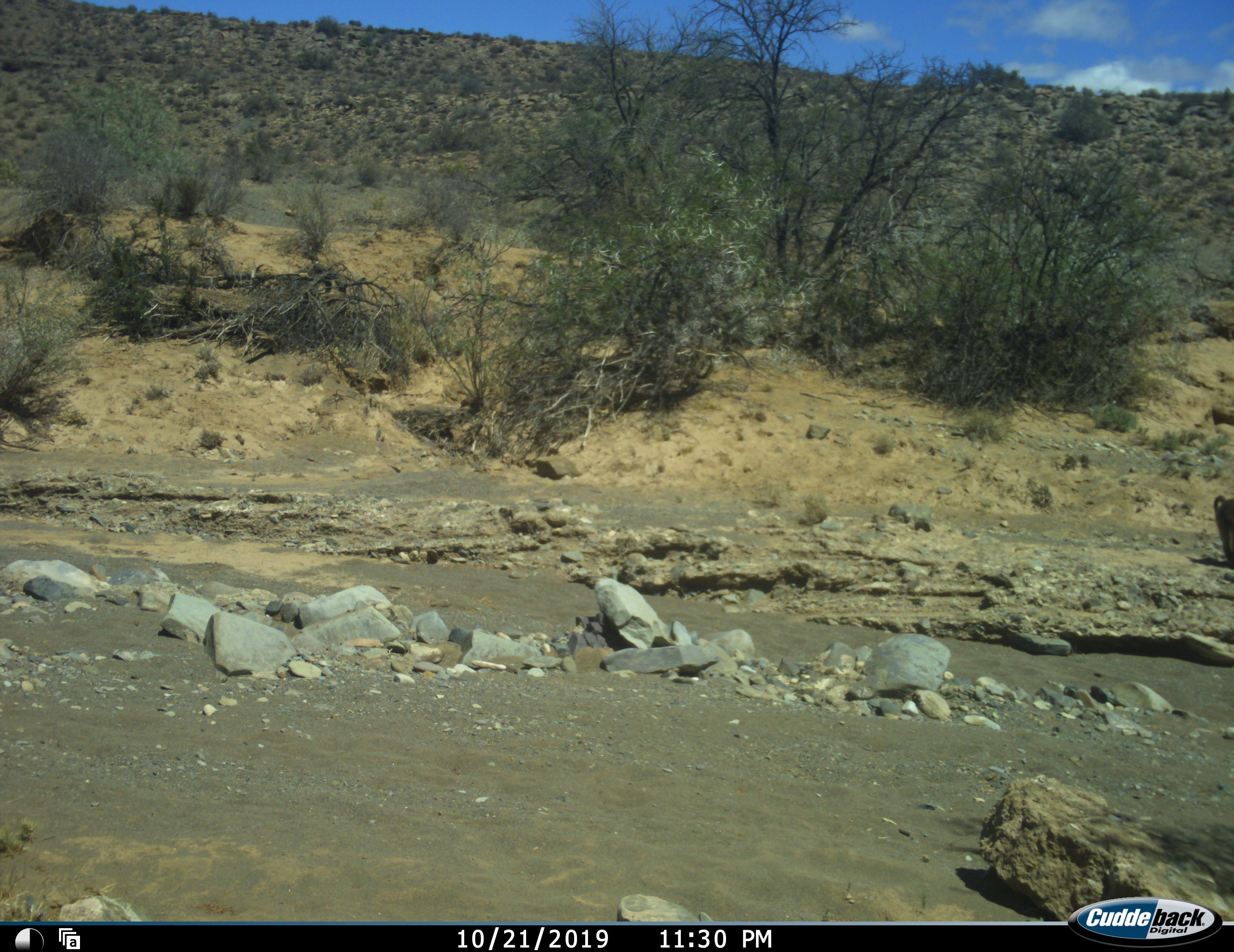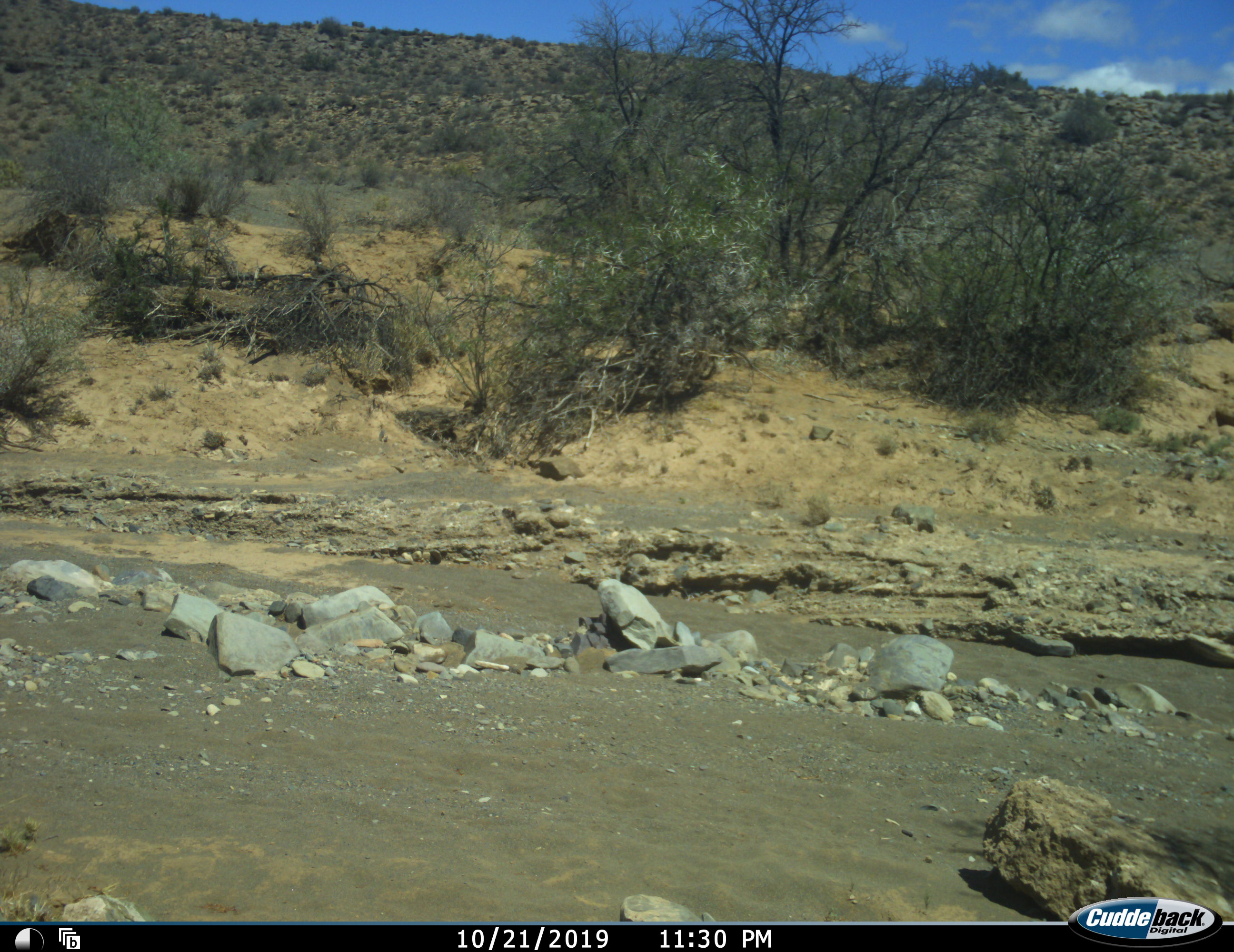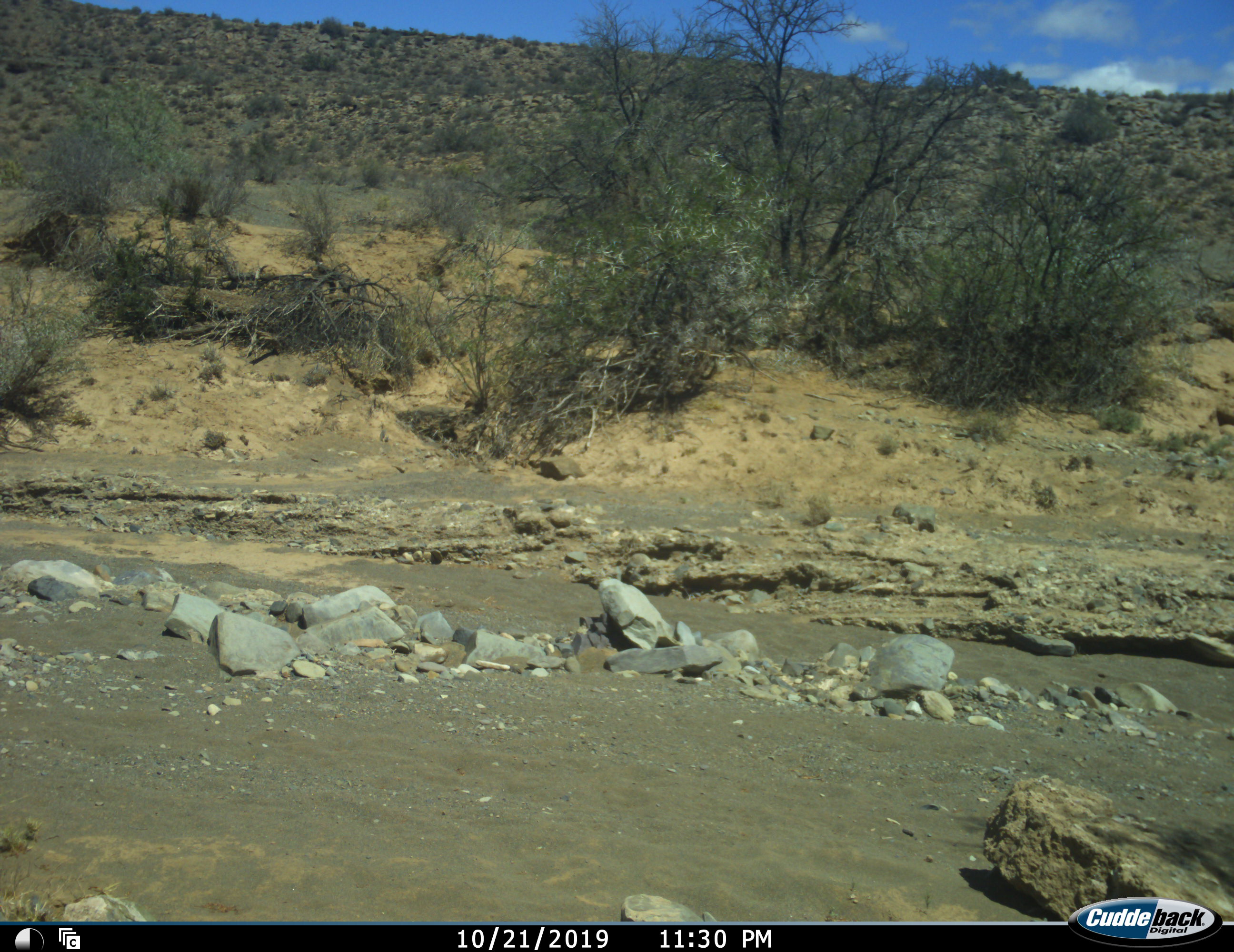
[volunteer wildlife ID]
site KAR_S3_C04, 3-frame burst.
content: unidentified animal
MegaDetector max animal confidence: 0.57